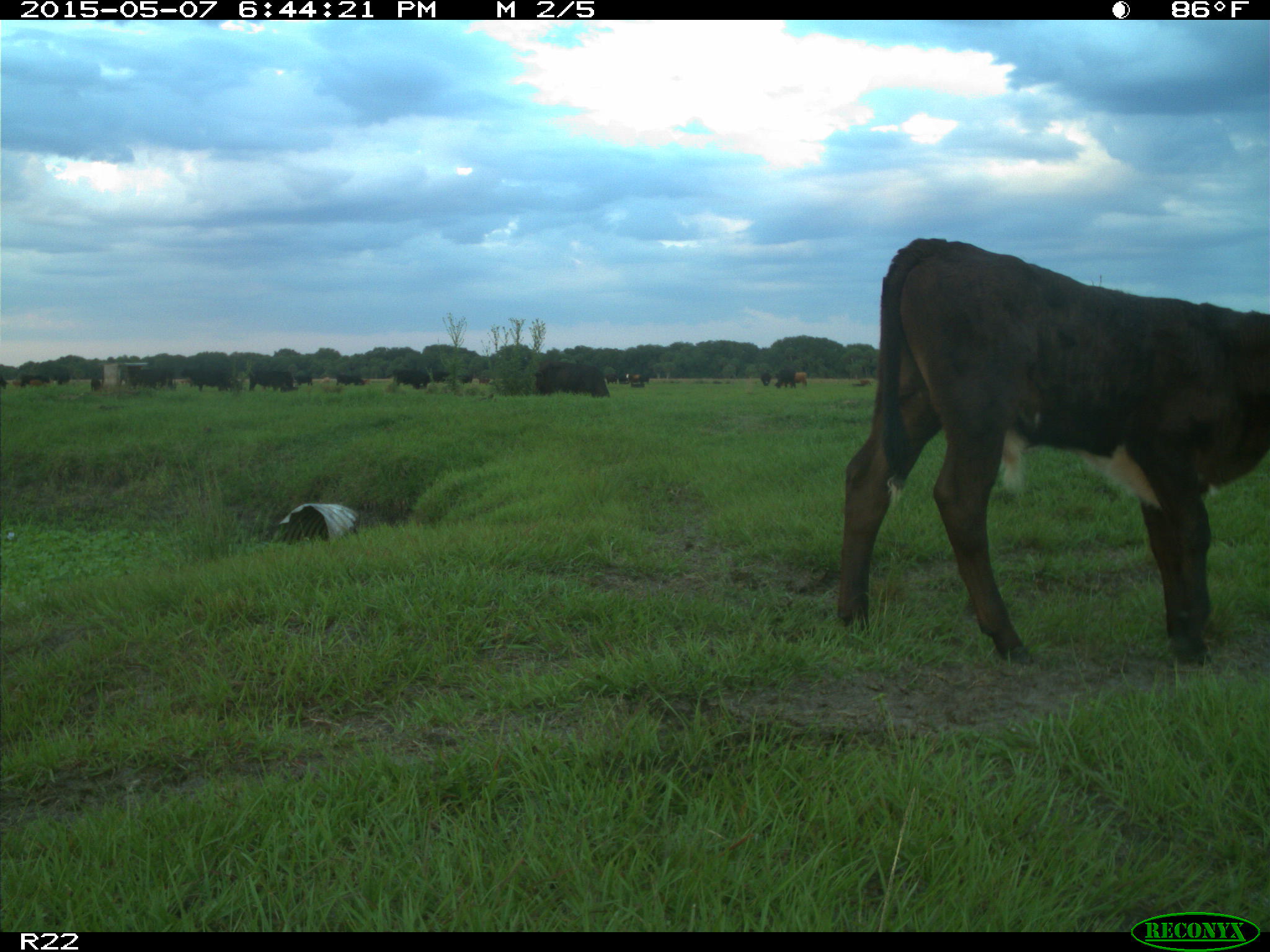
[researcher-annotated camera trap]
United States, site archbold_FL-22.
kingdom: Animalia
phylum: Chordata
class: Mammalia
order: Artiodactyla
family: Bovidae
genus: Bos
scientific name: Bos taurus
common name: domestic cow